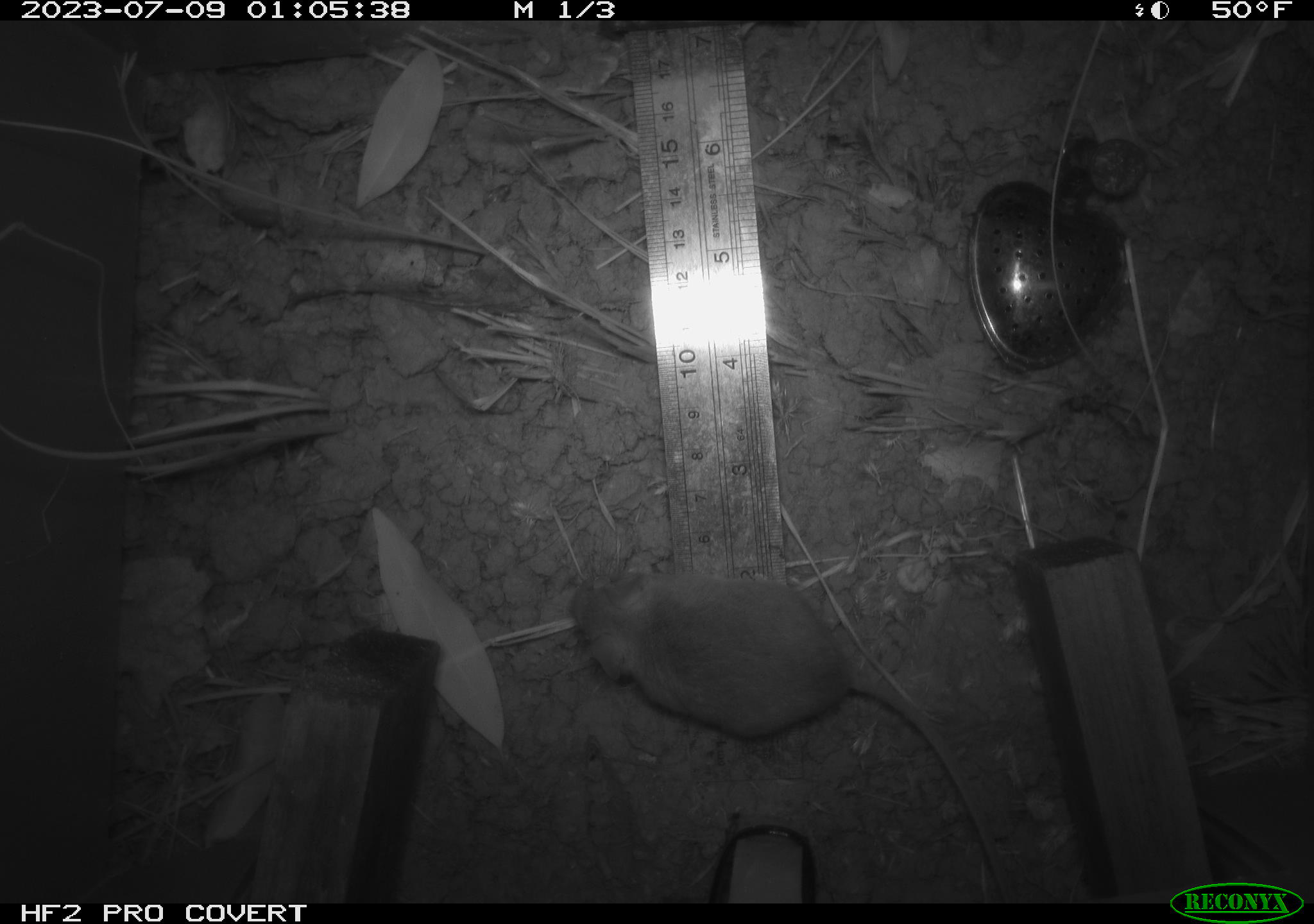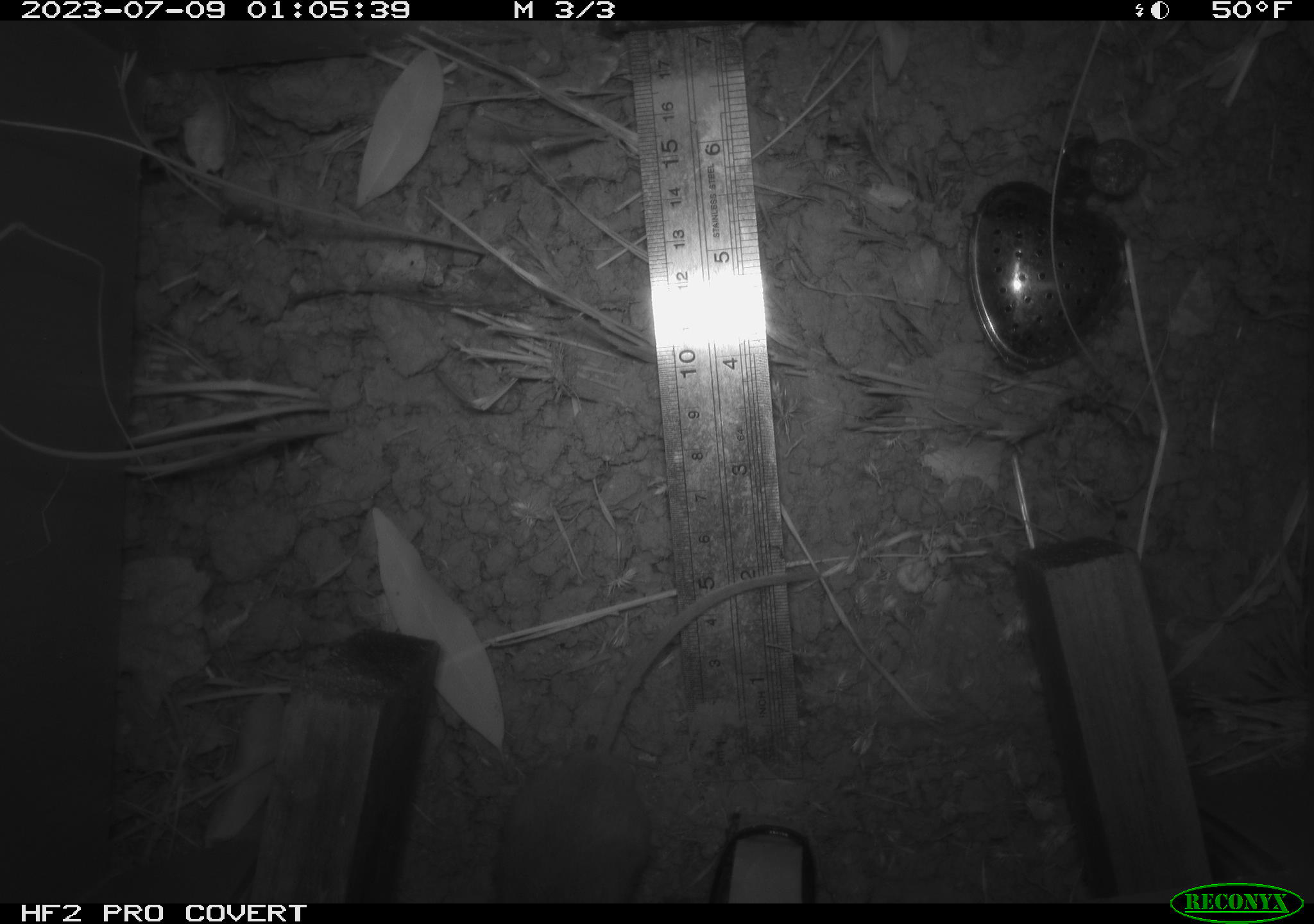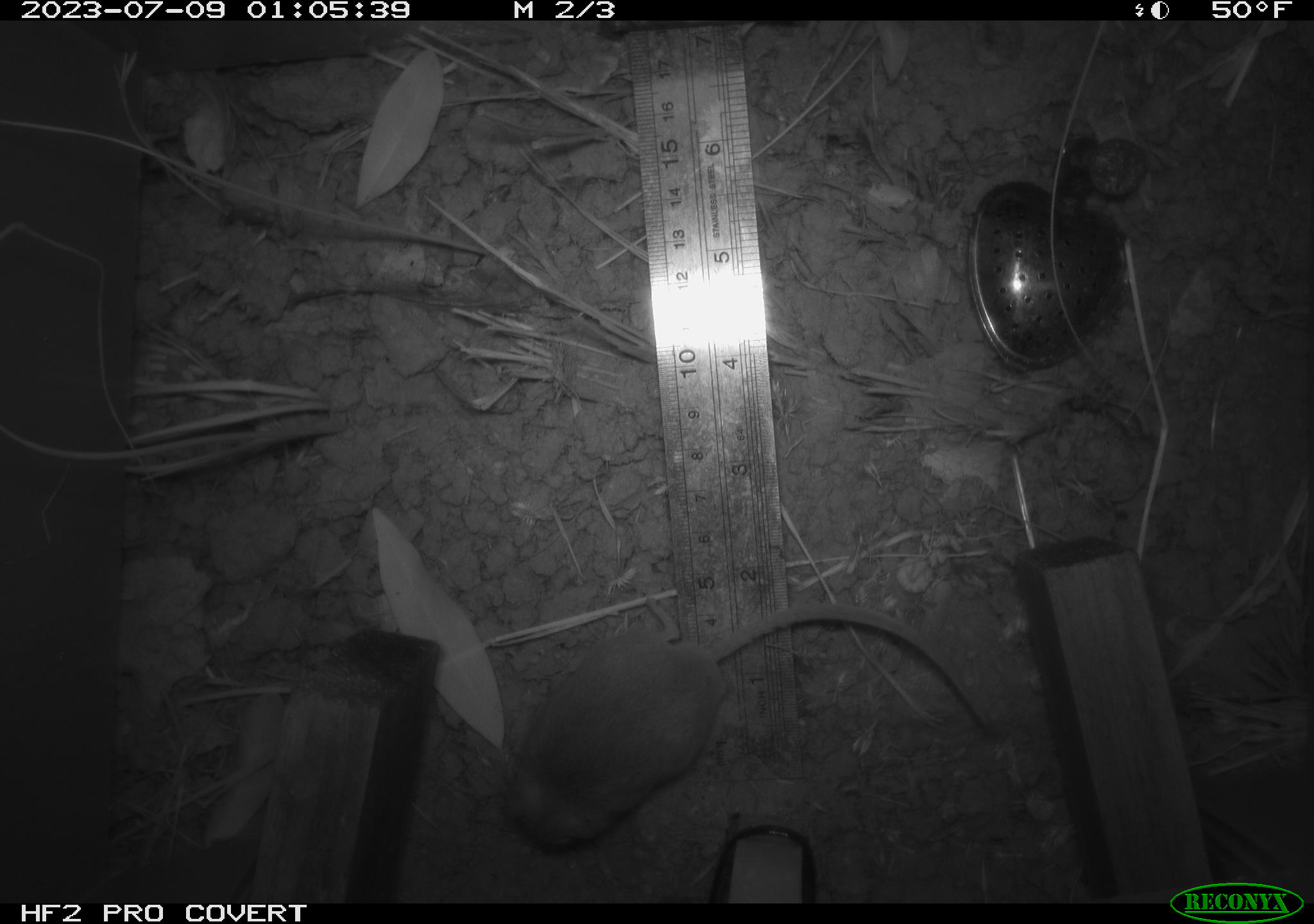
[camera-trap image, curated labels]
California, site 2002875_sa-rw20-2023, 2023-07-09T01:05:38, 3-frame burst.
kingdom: Animalia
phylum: Chordata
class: Mammalia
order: Rodentia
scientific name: Rodentia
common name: mouse species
Mouse species (Rodentia).